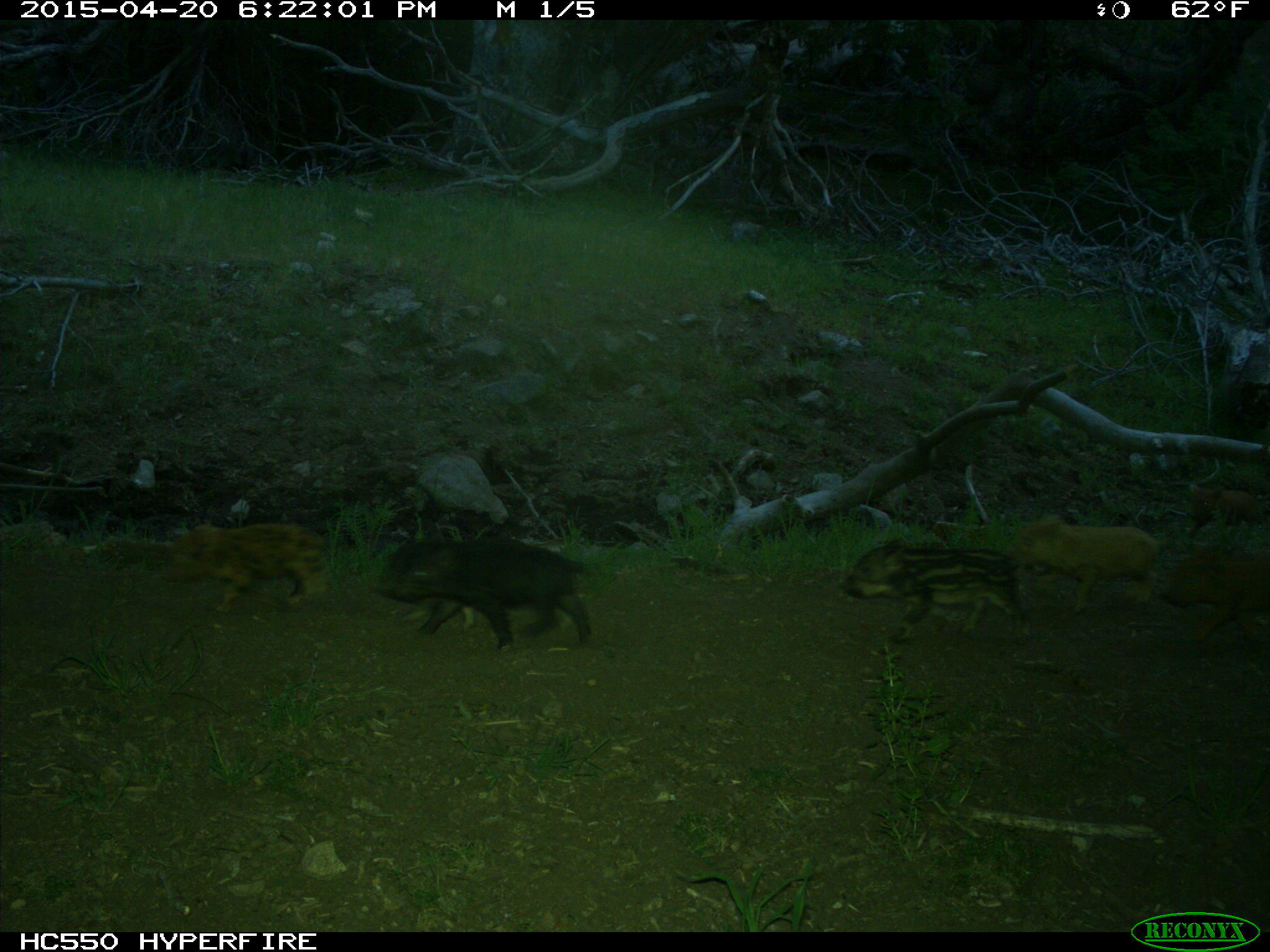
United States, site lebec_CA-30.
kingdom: Animalia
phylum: Chordata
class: Mammalia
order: Artiodactyla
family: Suidae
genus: Sus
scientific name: Sus scrofa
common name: wild boar